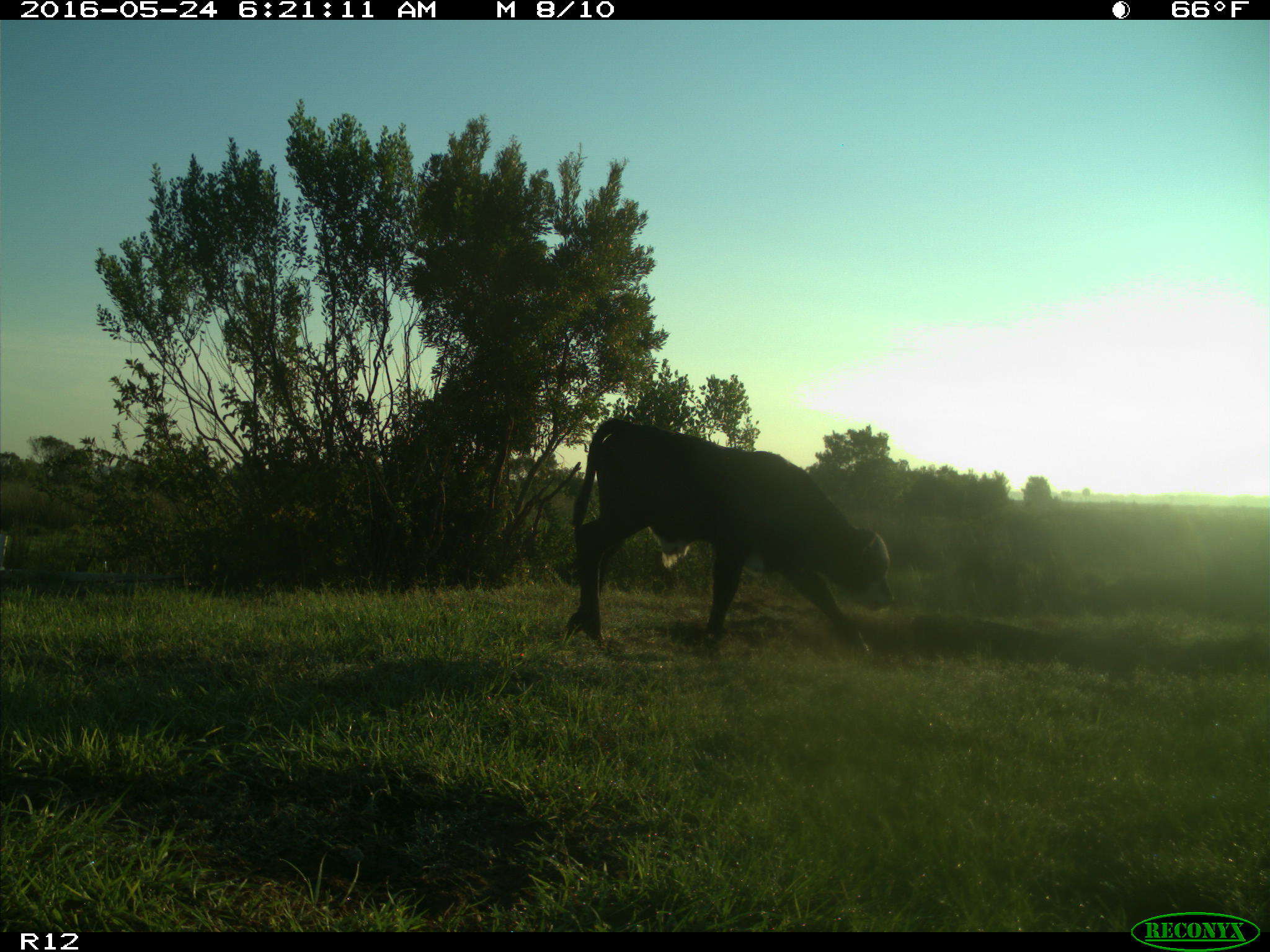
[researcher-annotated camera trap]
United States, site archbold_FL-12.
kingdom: Animalia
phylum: Chordata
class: Mammalia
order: Artiodactyla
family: Bovidae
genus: Bos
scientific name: Bos taurus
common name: domestic cow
Bos taurus (domestic cow).